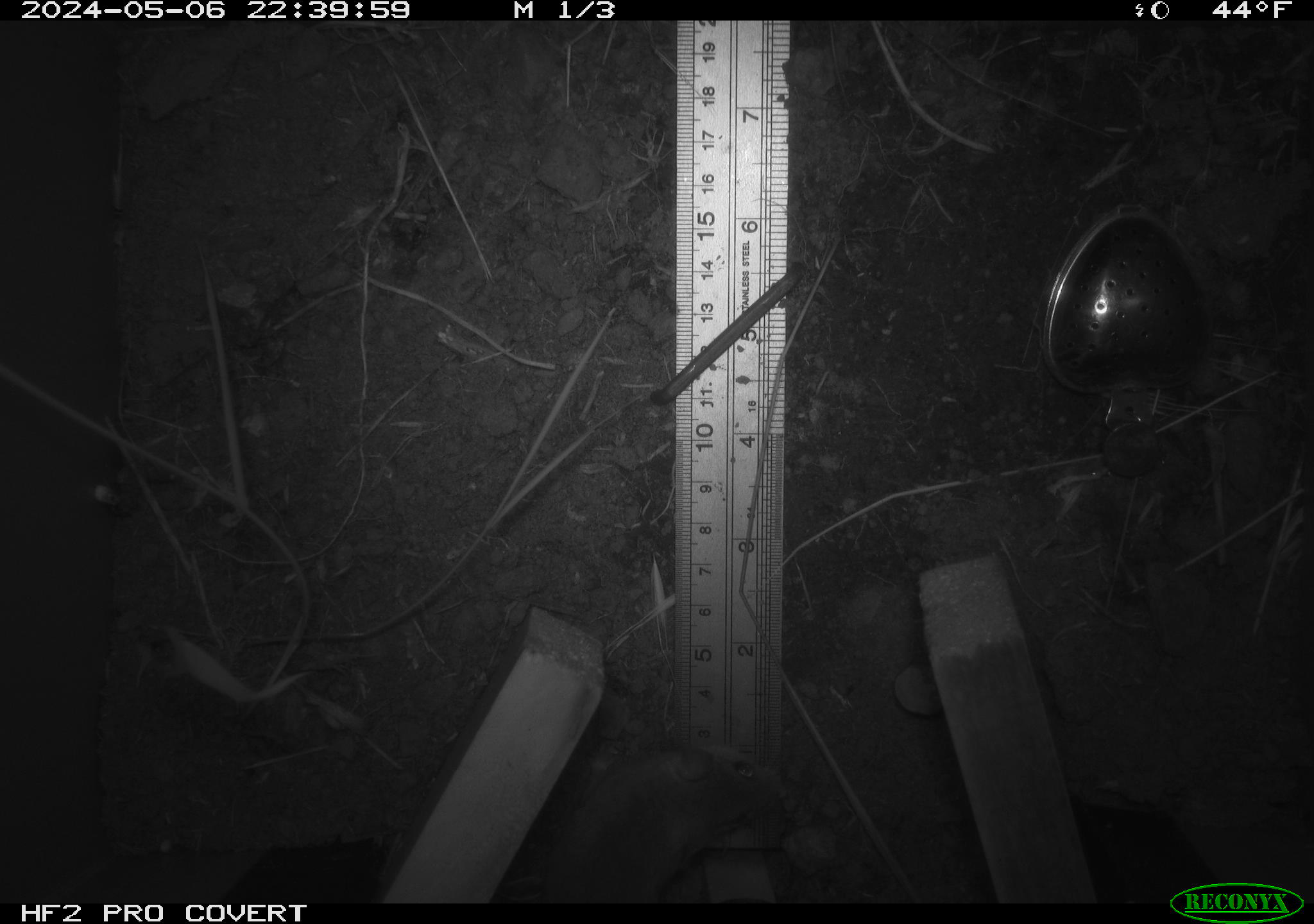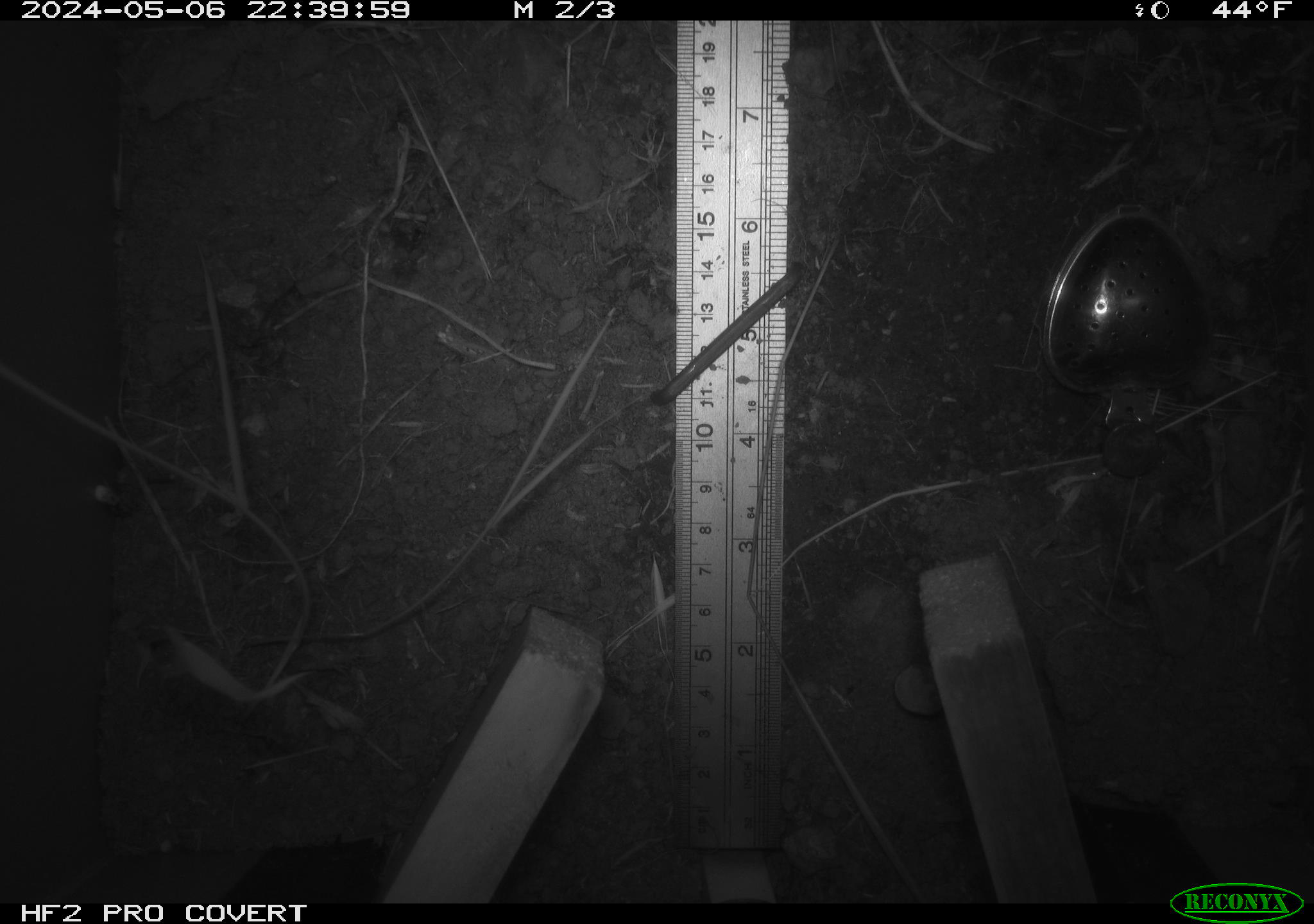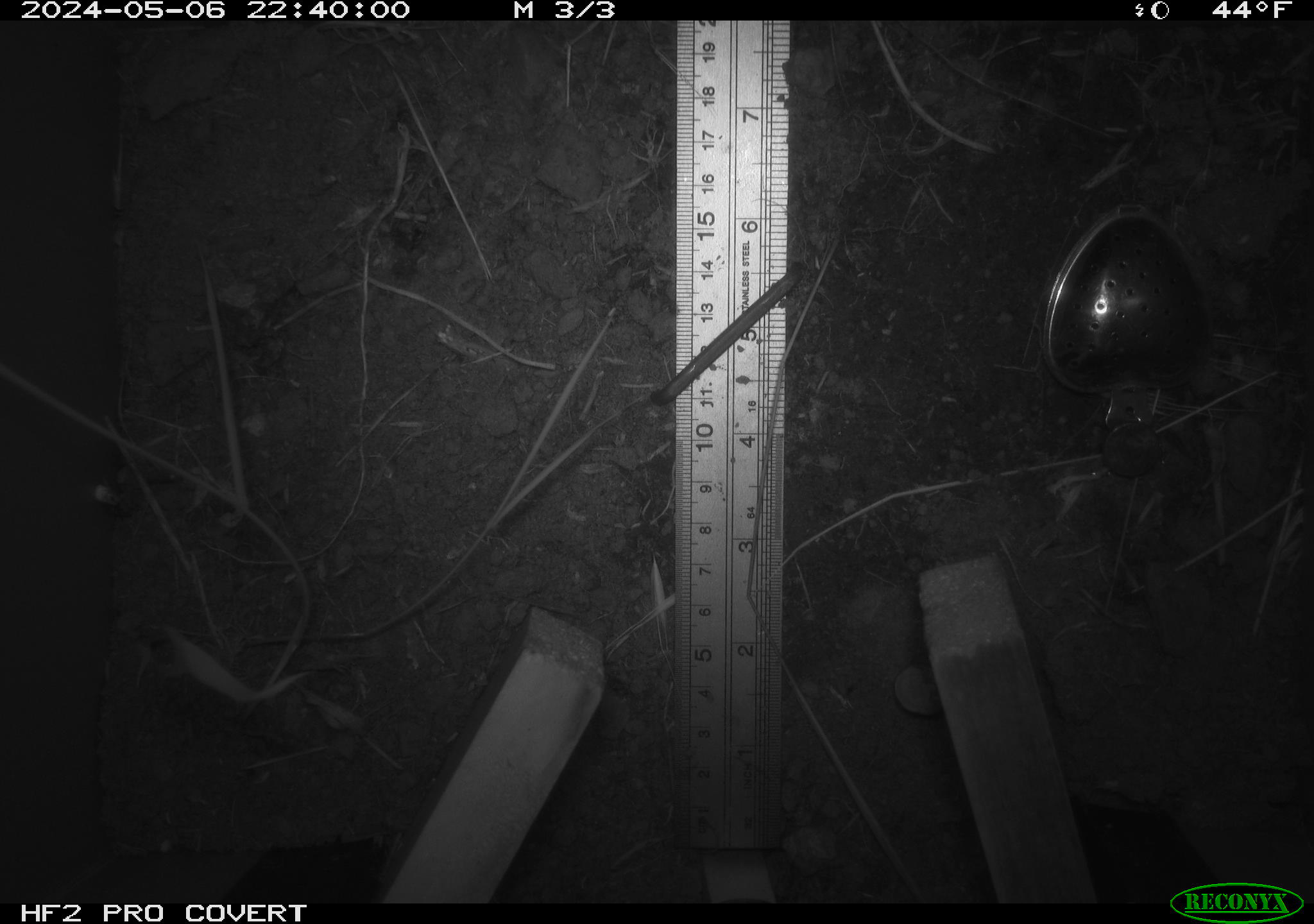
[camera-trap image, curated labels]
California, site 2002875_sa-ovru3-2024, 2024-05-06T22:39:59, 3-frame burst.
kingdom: Animalia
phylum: Chordata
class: Mammalia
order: Rodentia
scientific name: Rodentia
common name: mouse species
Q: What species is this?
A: Mouse species (Rodentia).